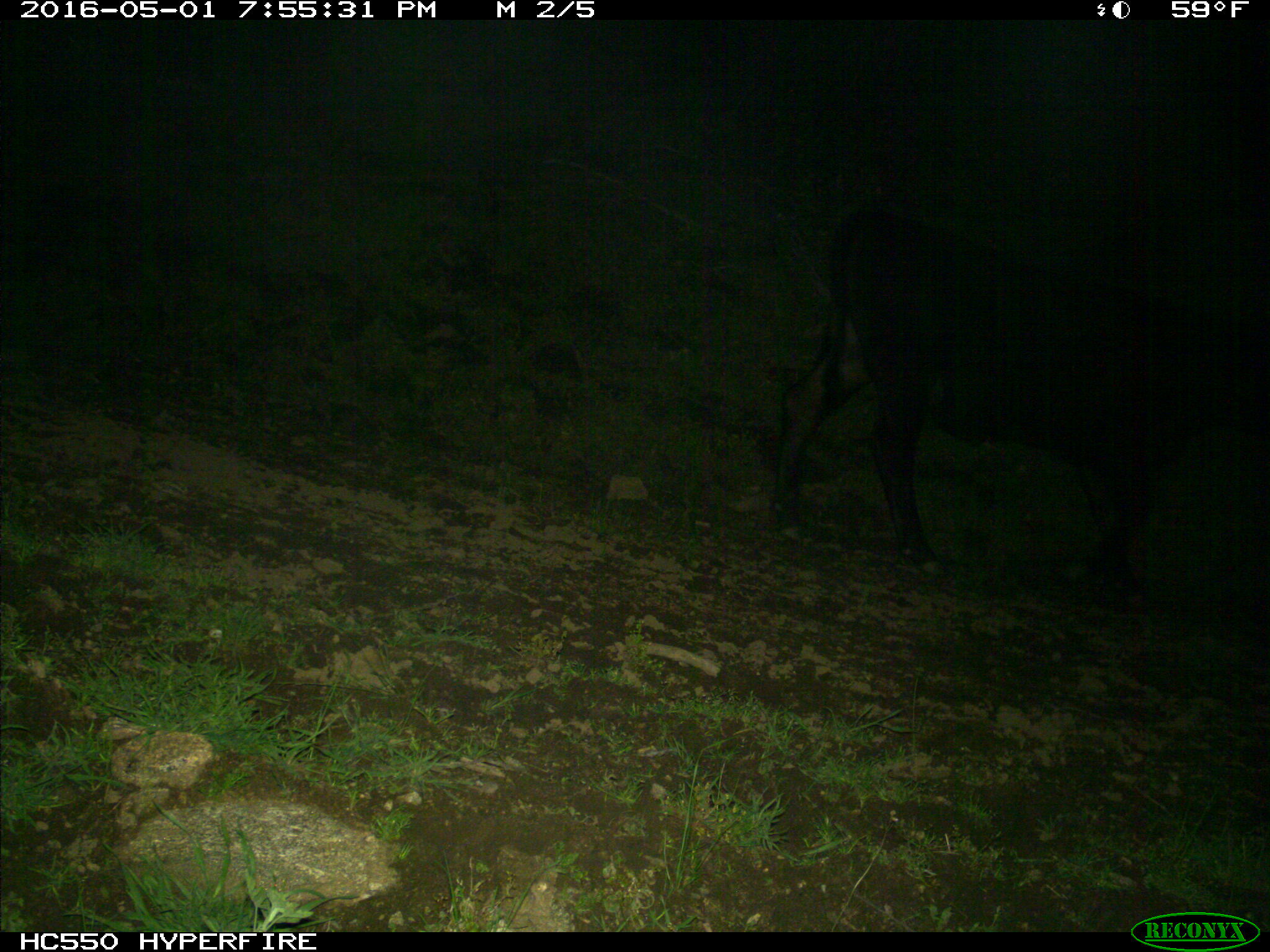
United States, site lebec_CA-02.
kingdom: Animalia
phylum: Chordata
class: Mammalia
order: Artiodactyla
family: Bovidae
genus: Bos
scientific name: Bos taurus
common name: domestic cow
Bos taurus (domestic cow).